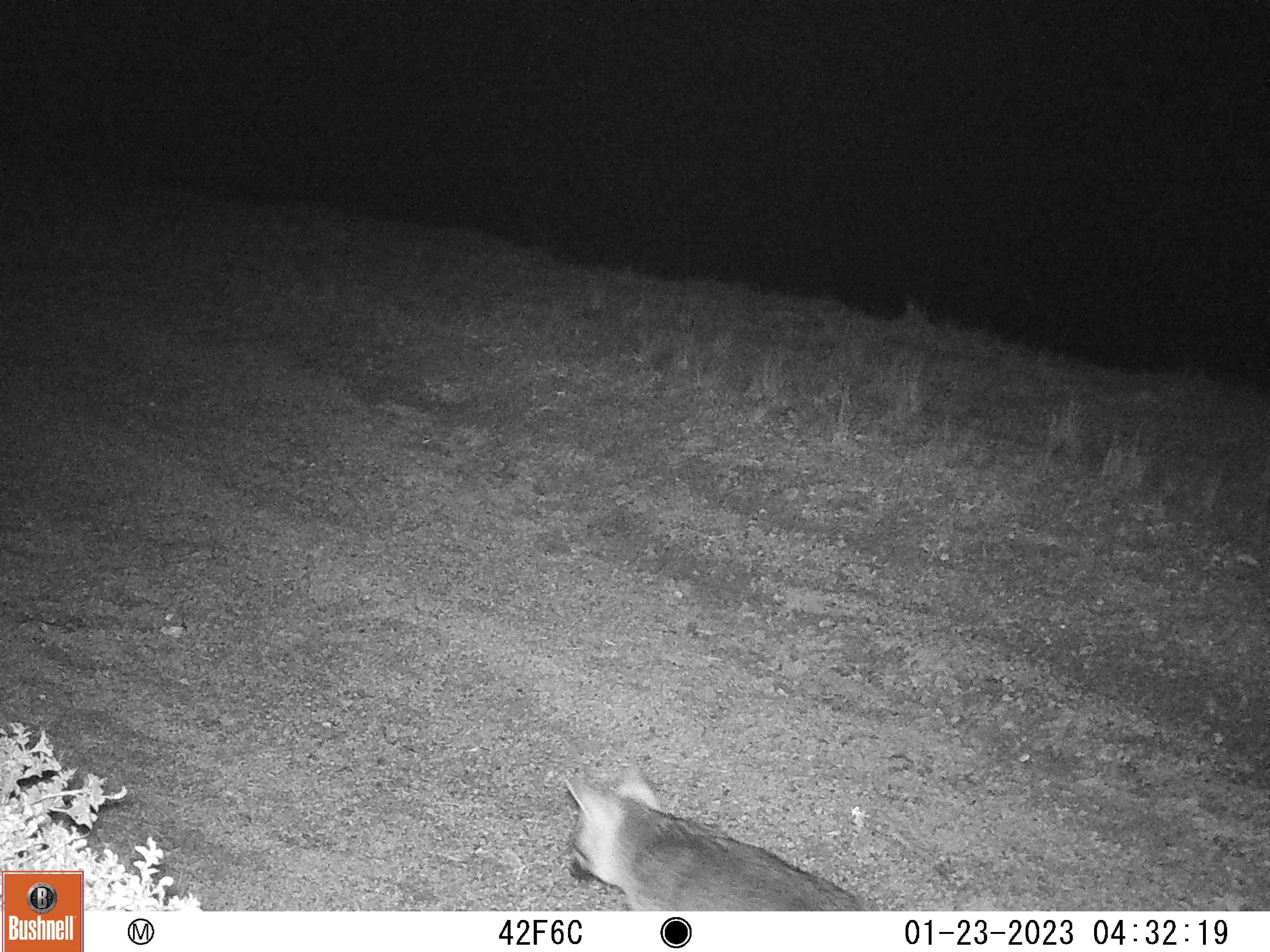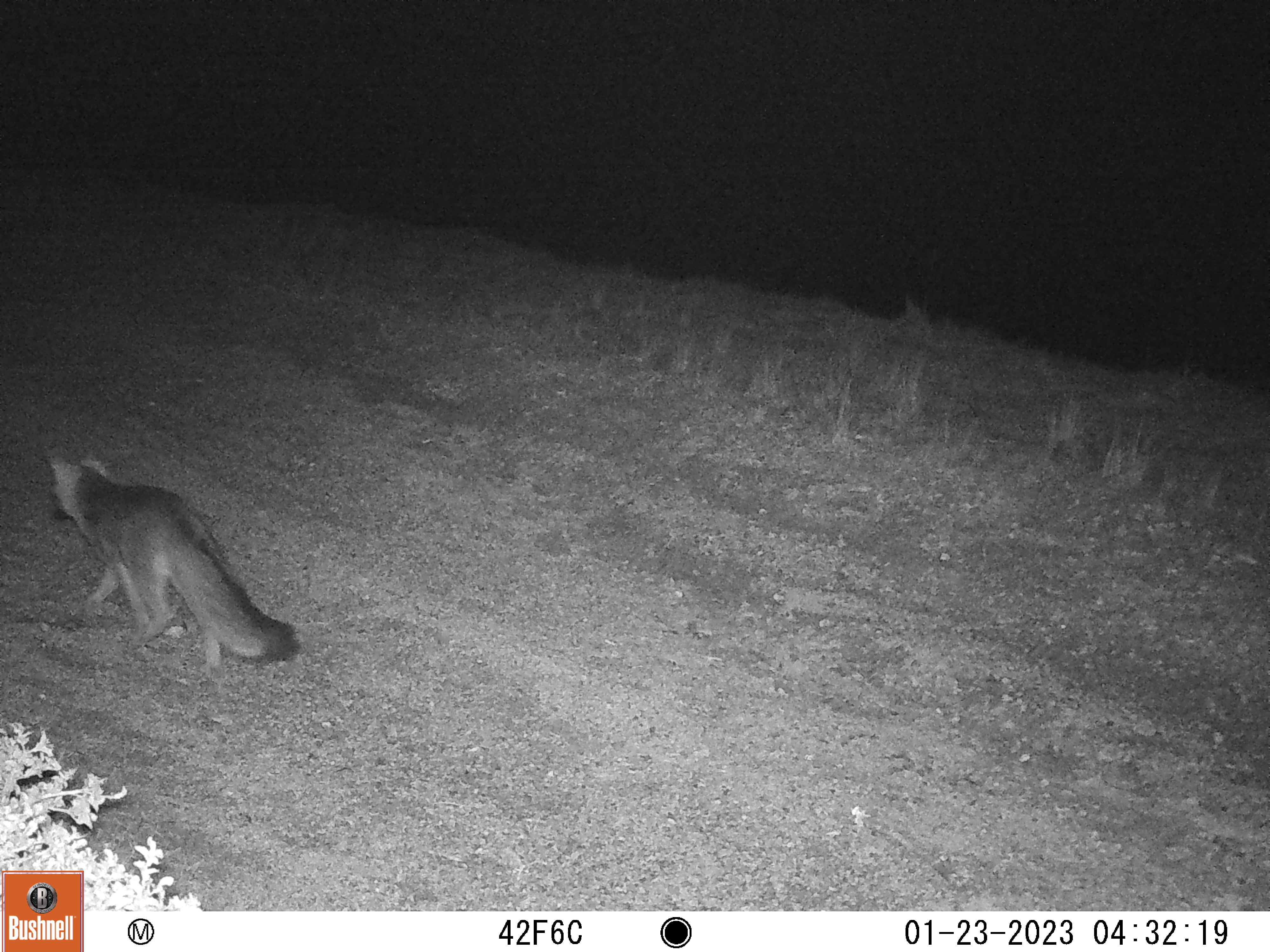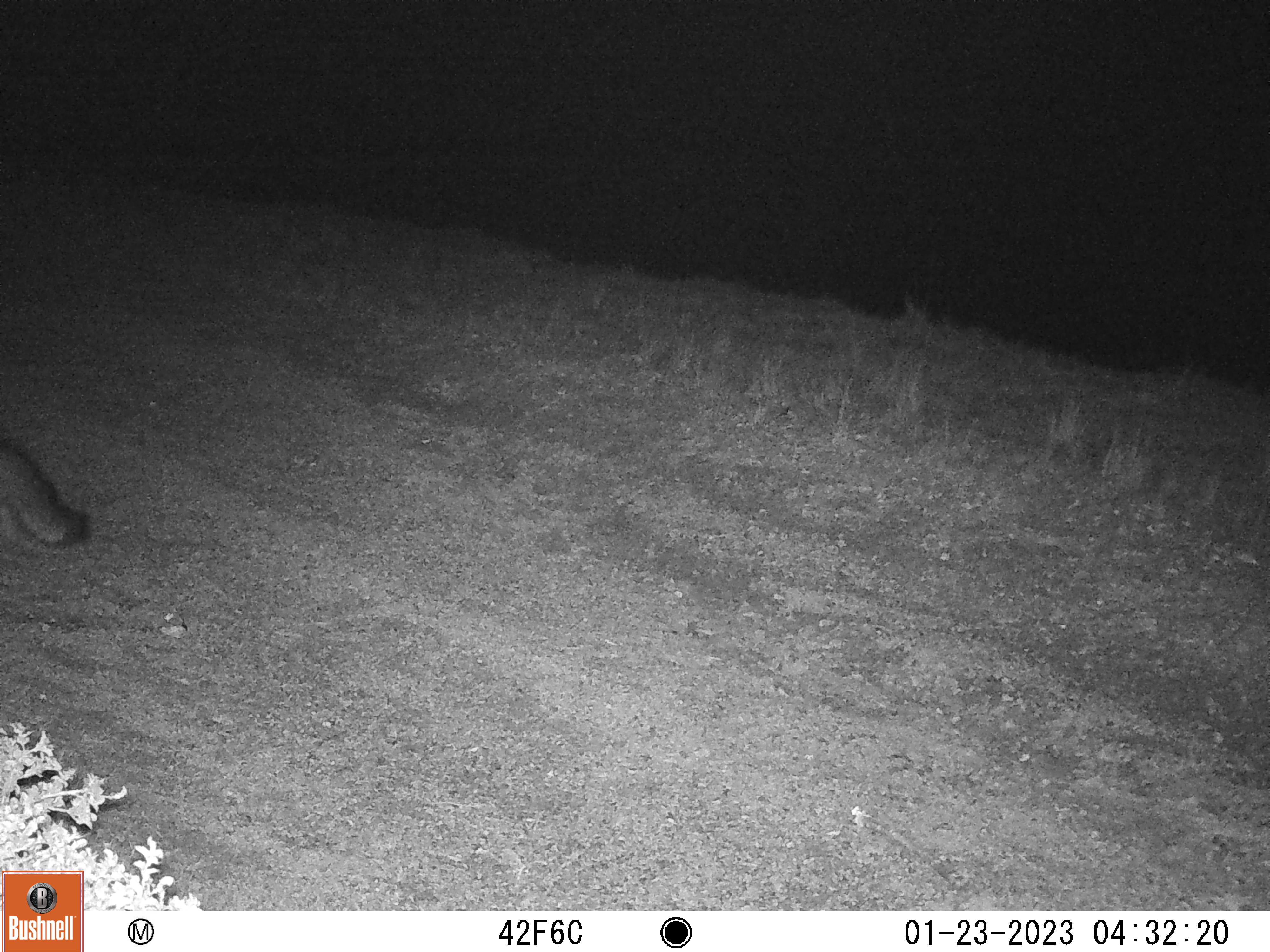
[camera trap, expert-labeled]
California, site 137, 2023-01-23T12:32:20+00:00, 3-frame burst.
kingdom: Animalia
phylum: Chordata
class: Mammalia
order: Carnivora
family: Canidae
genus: Urocyon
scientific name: Urocyon cinereoargenteus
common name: gray fox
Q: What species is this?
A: Gray fox (Urocyon cinereoargenteus).